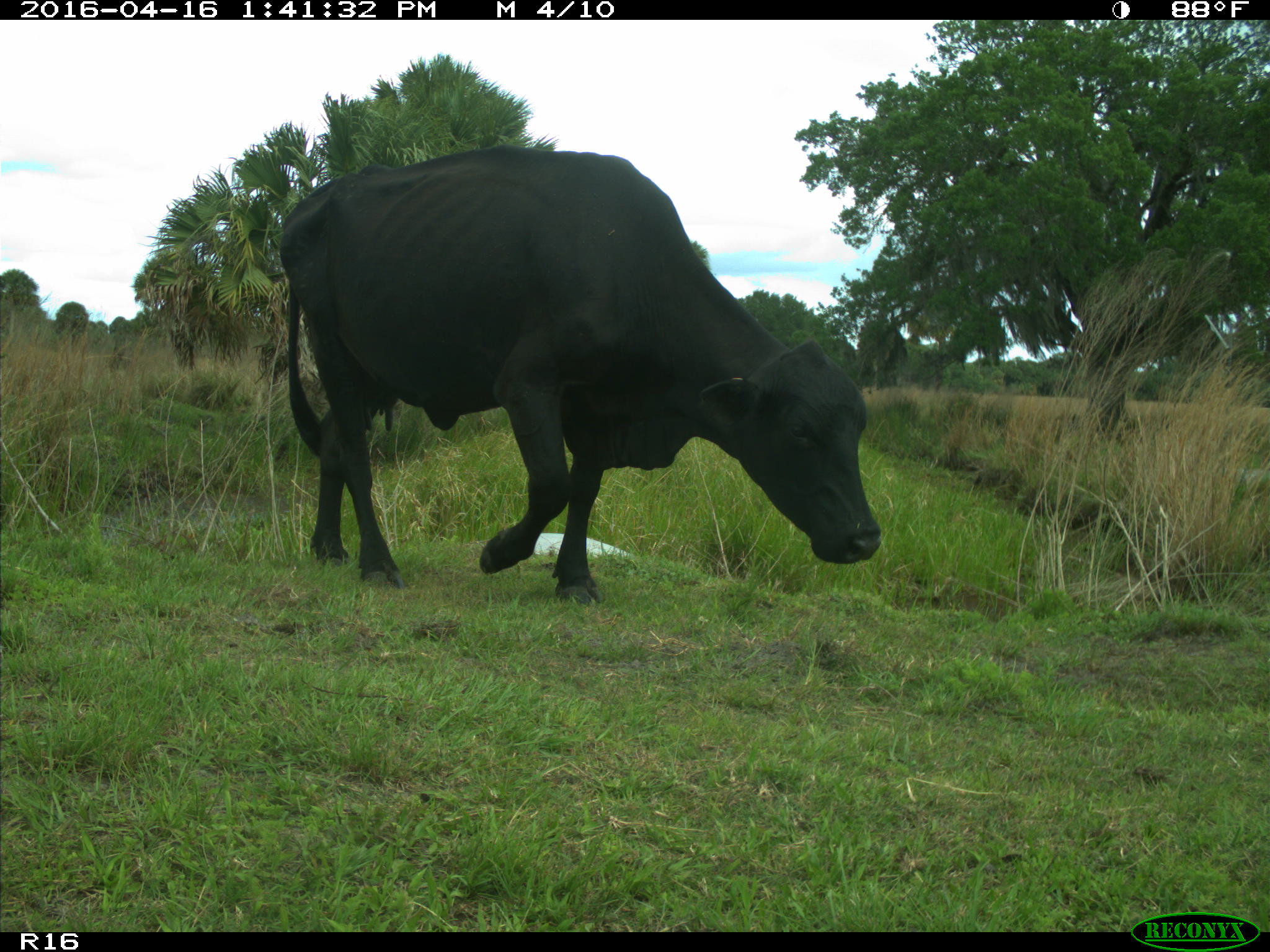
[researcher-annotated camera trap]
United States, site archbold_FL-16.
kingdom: Animalia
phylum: Chordata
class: Mammalia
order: Artiodactyla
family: Bovidae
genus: Bos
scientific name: Bos taurus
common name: domestic cow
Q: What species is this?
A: Bos taurus (domestic cow).